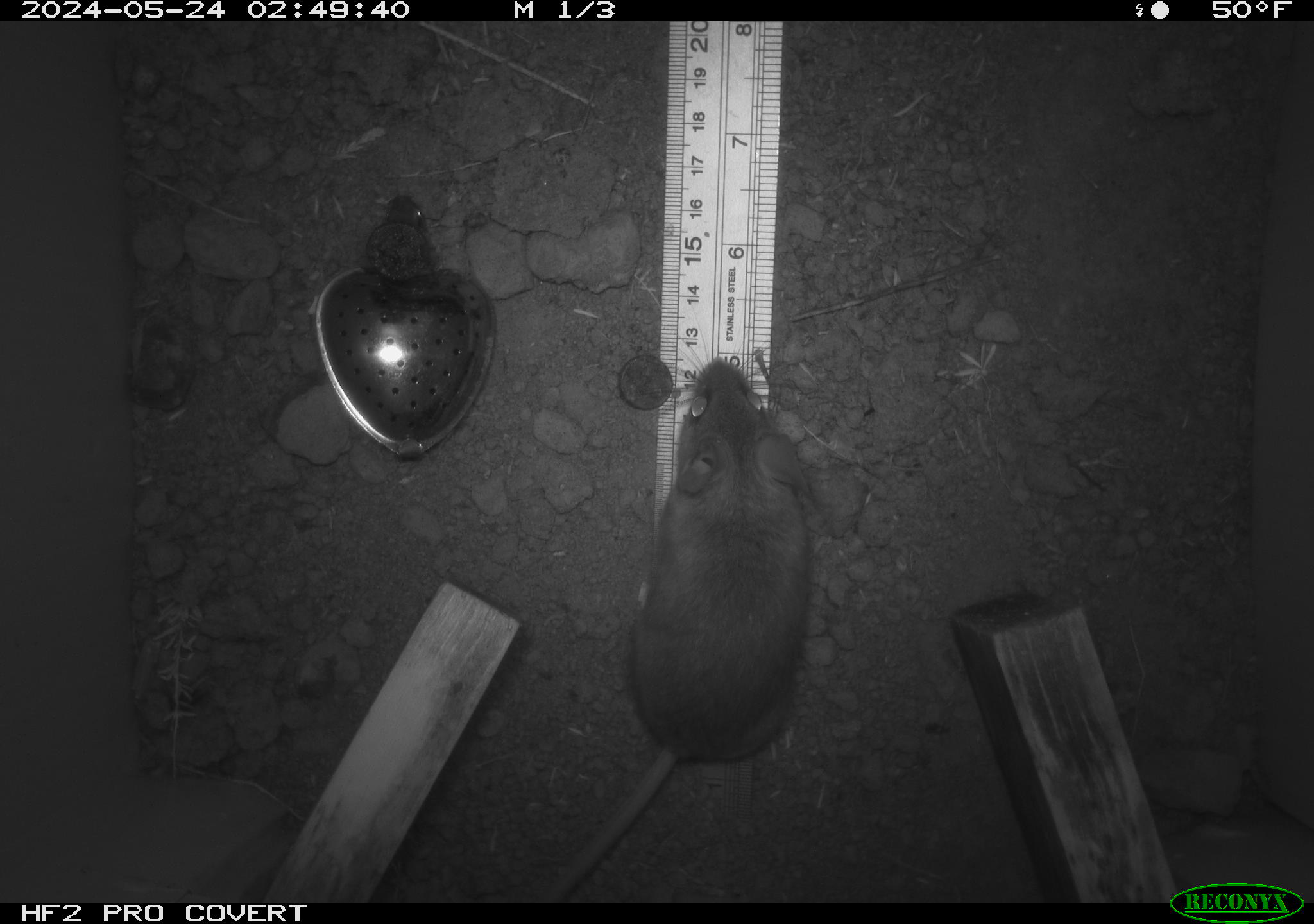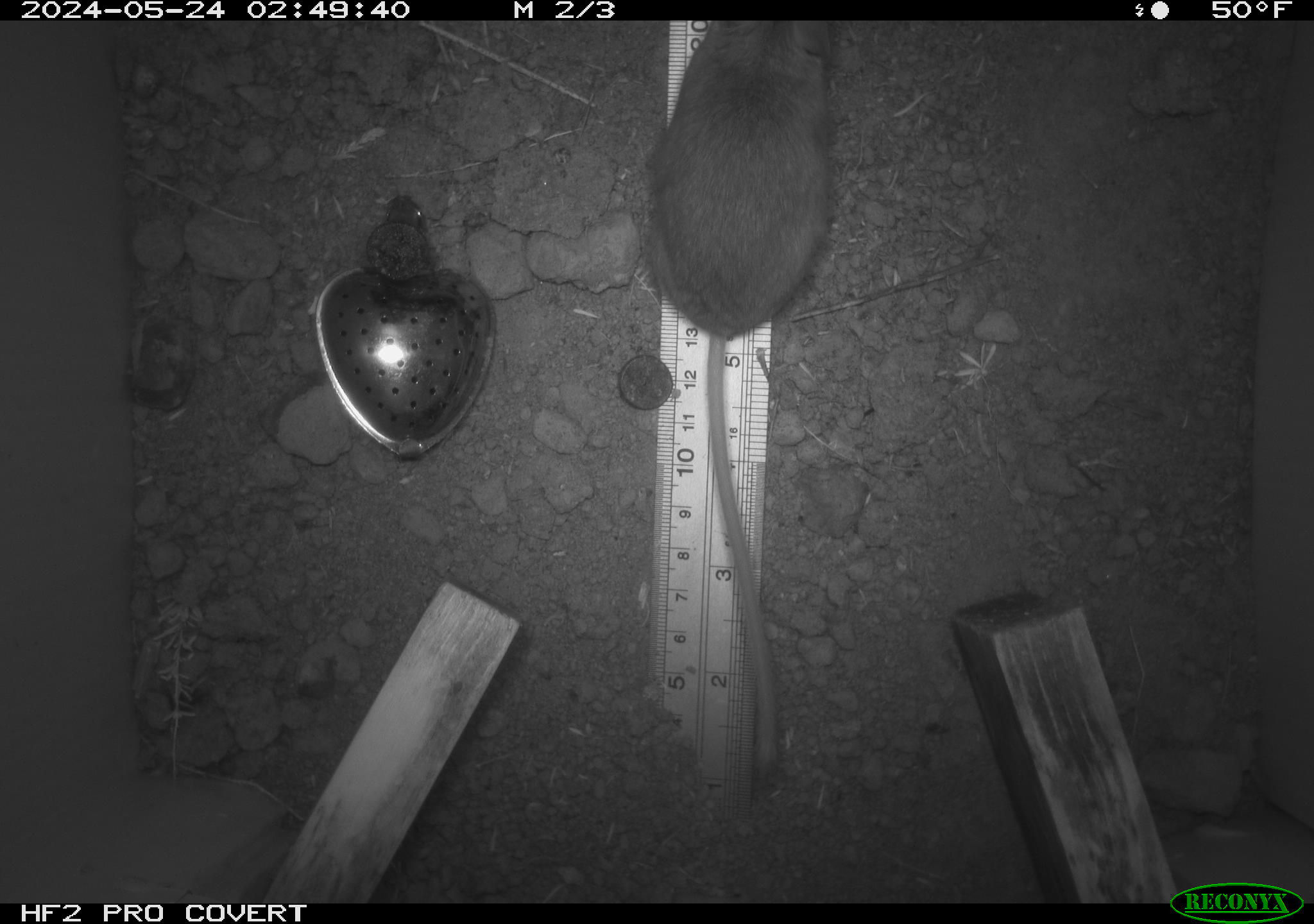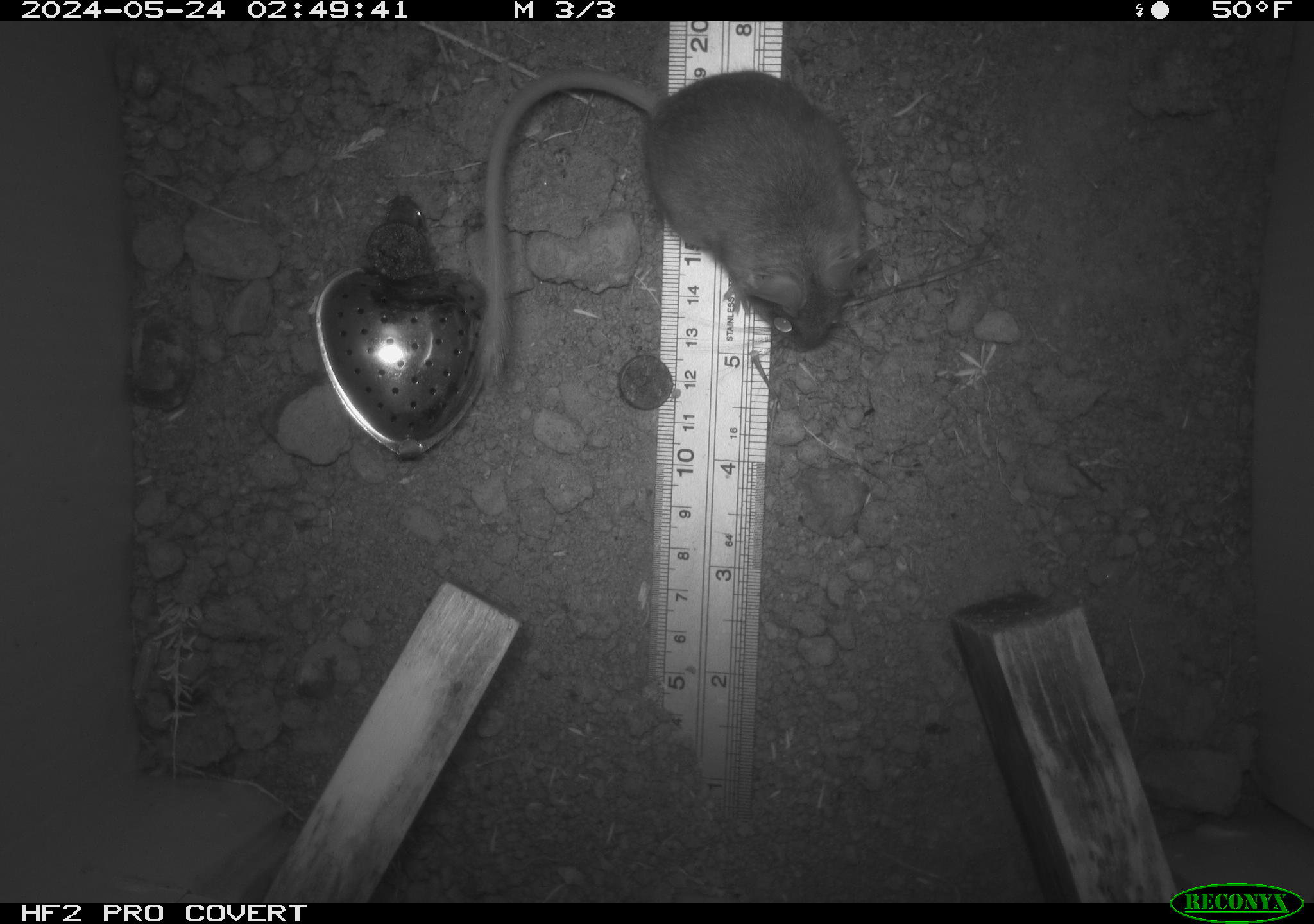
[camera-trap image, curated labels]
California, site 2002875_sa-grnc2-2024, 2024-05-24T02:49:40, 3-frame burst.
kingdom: Animalia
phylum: Chordata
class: Mammalia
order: Rodentia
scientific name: Rodentia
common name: rodent